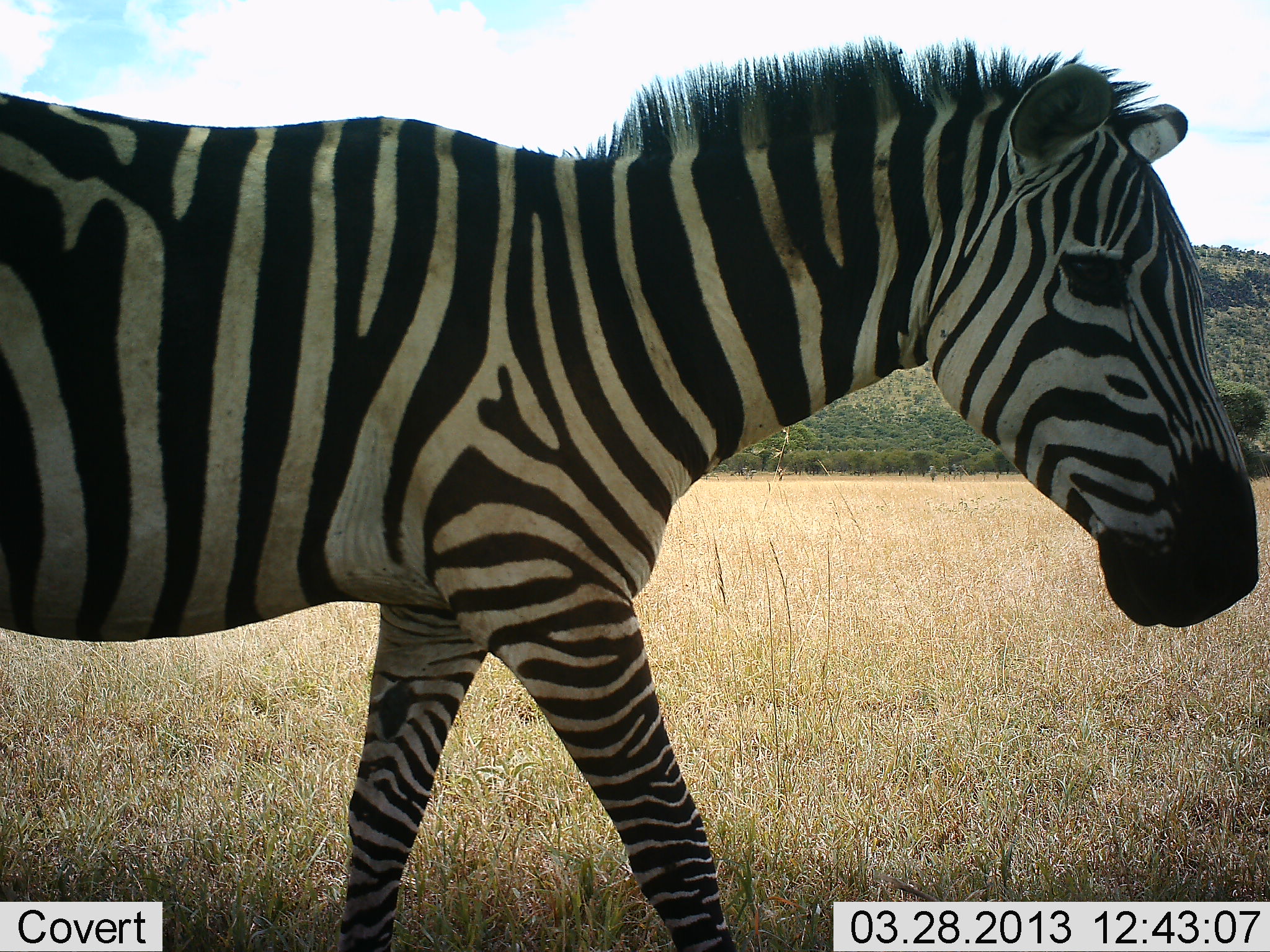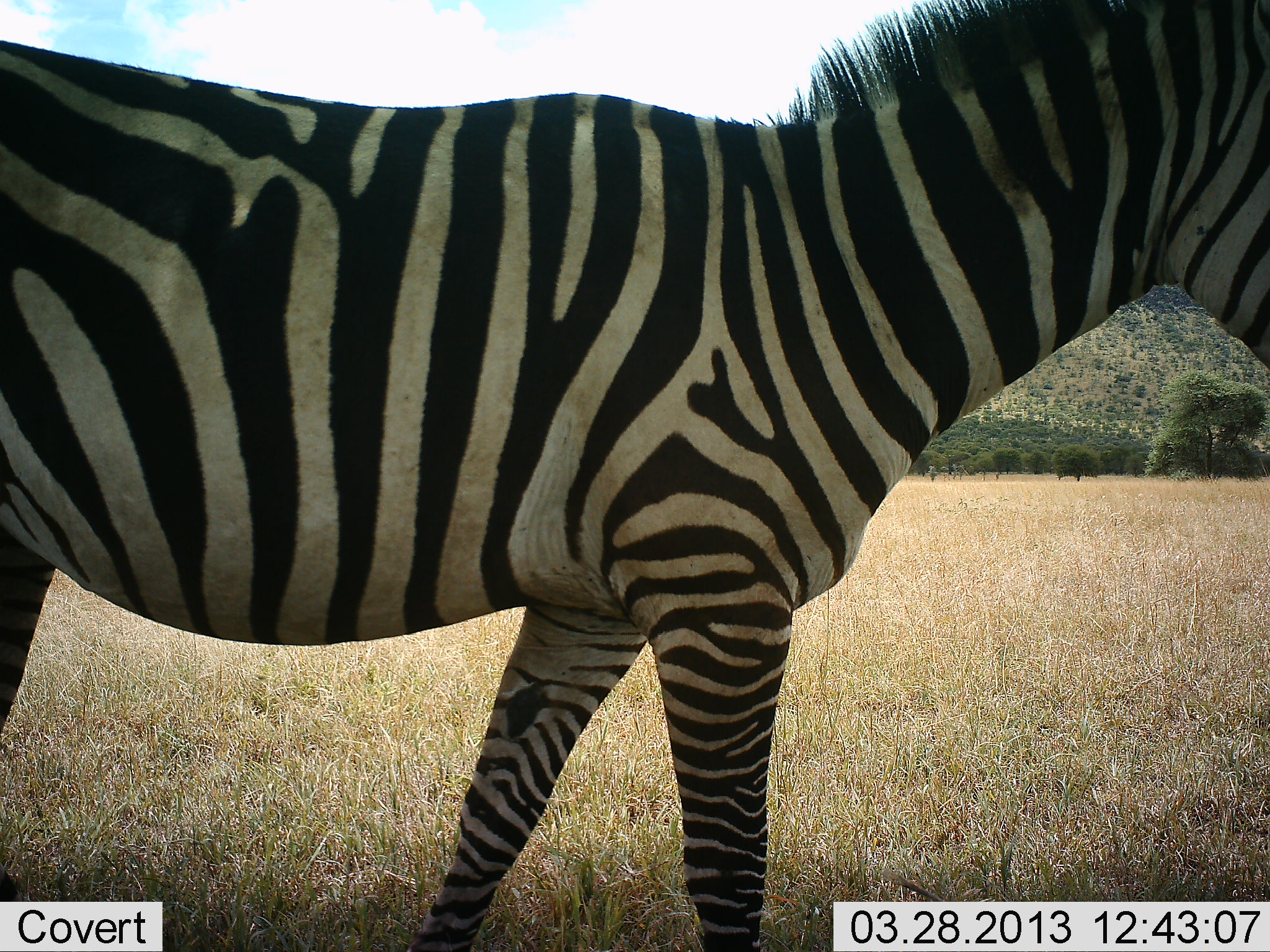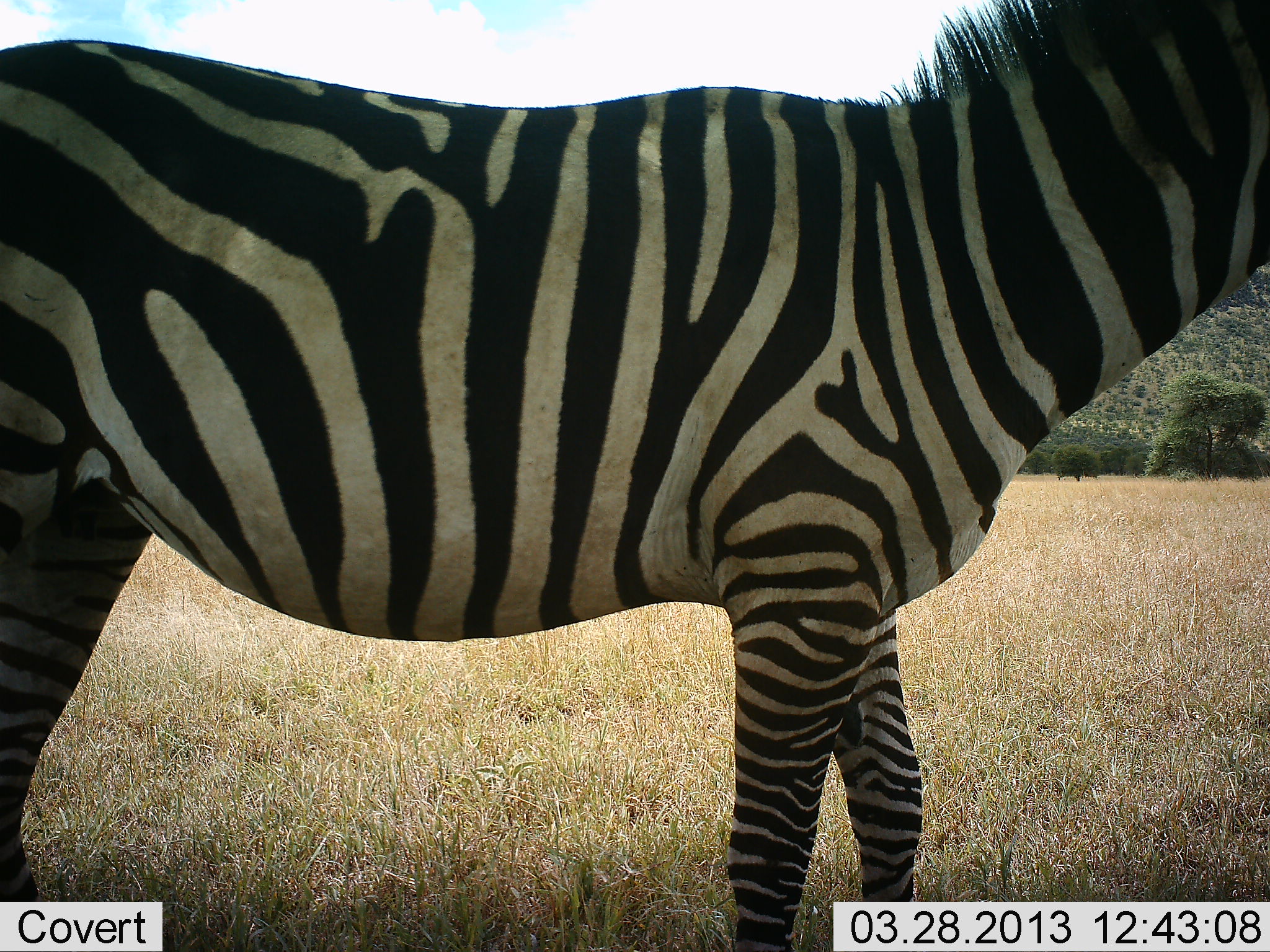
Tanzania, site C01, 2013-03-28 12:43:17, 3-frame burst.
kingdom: Animalia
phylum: Chordata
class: Mammalia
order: Perissodactyla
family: Equidae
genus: Equus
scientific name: Equus quagga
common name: plains zebra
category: zebra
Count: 1.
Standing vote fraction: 15%.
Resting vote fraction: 4%.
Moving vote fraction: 85%.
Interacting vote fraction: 0%.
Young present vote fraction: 0%.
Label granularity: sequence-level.